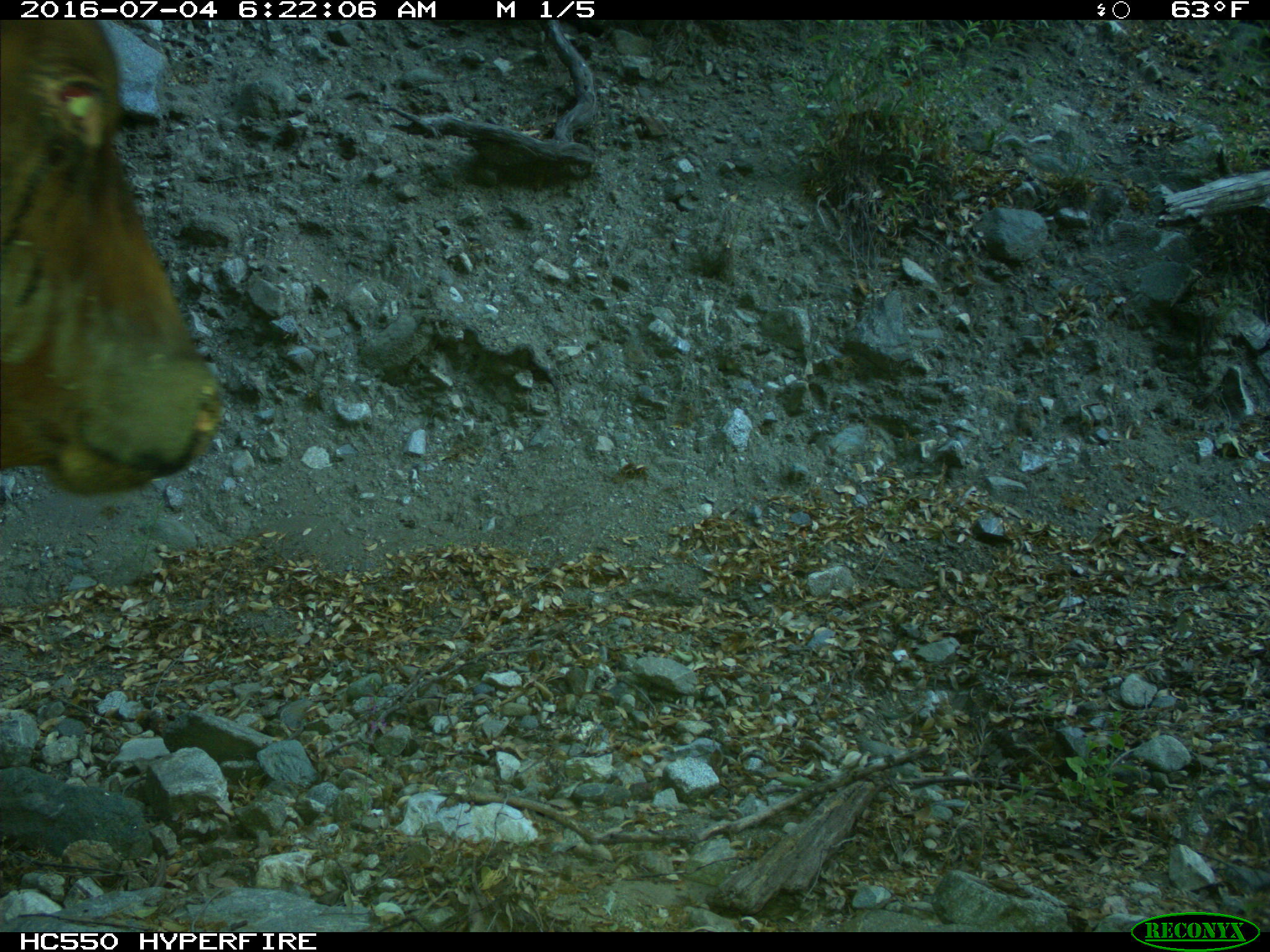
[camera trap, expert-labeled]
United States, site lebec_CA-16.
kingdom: Animalia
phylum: Chordata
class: Mammalia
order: Artiodactyla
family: Bovidae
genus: Bos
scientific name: Bos taurus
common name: domestic cow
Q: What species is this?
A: Bos taurus (domestic cow).